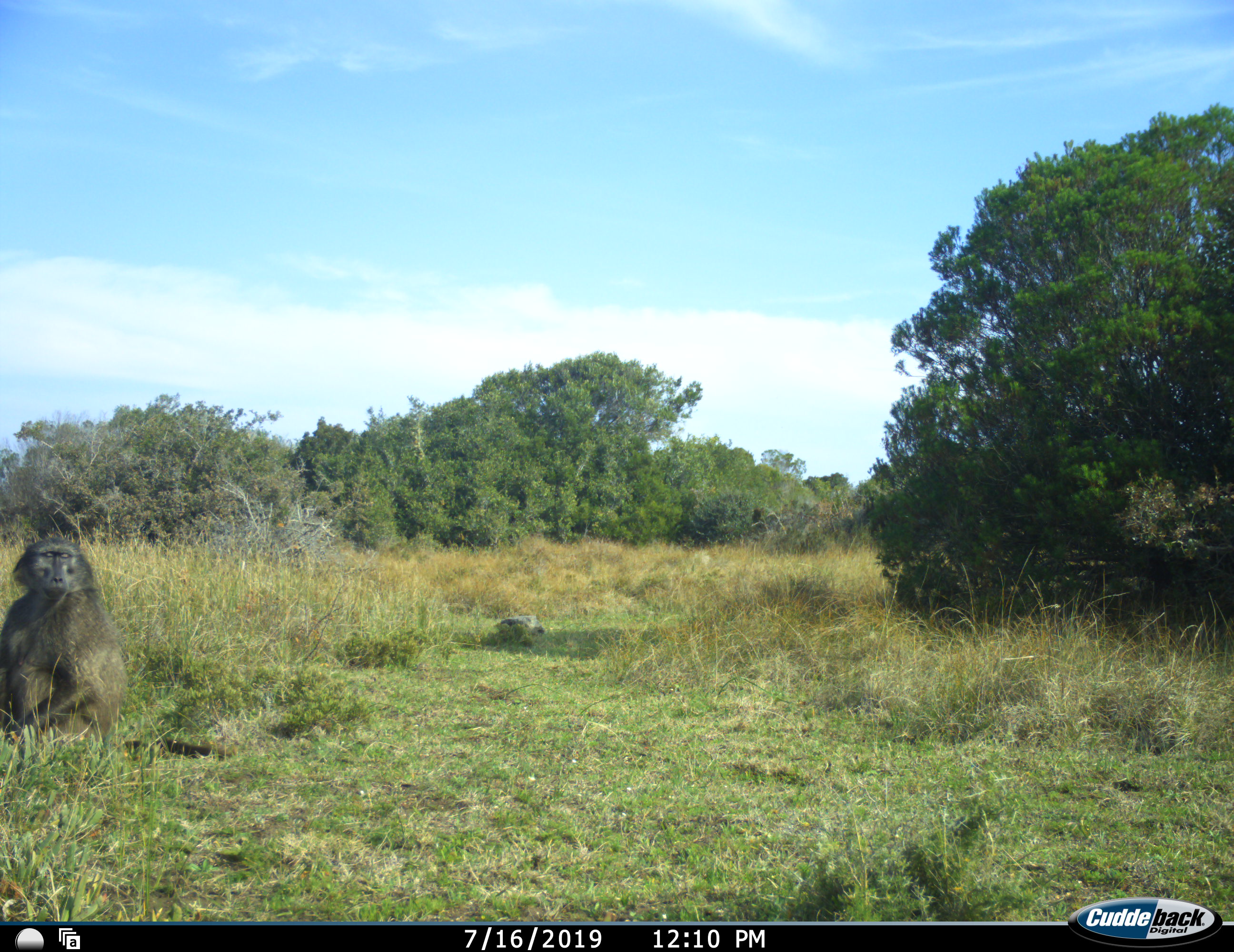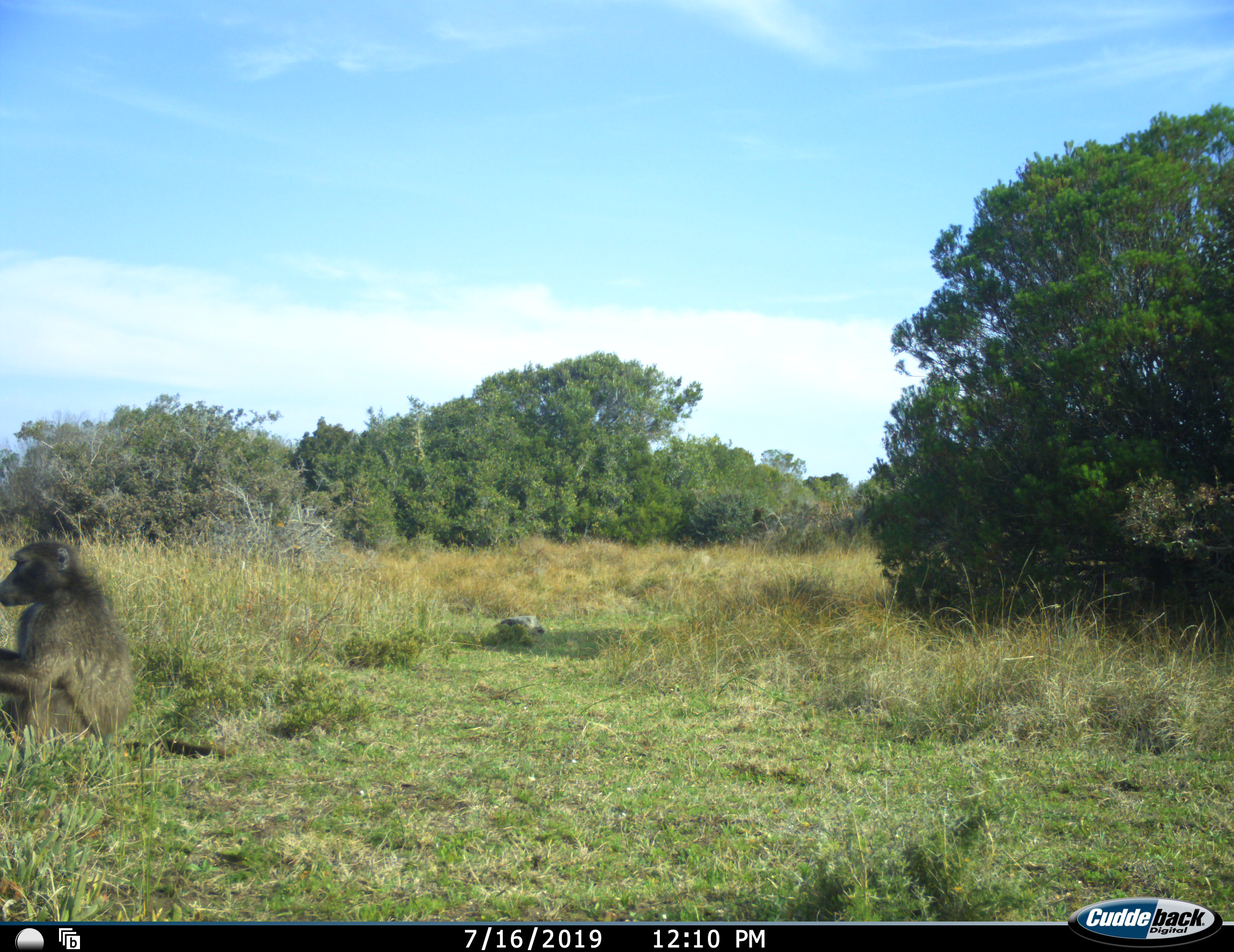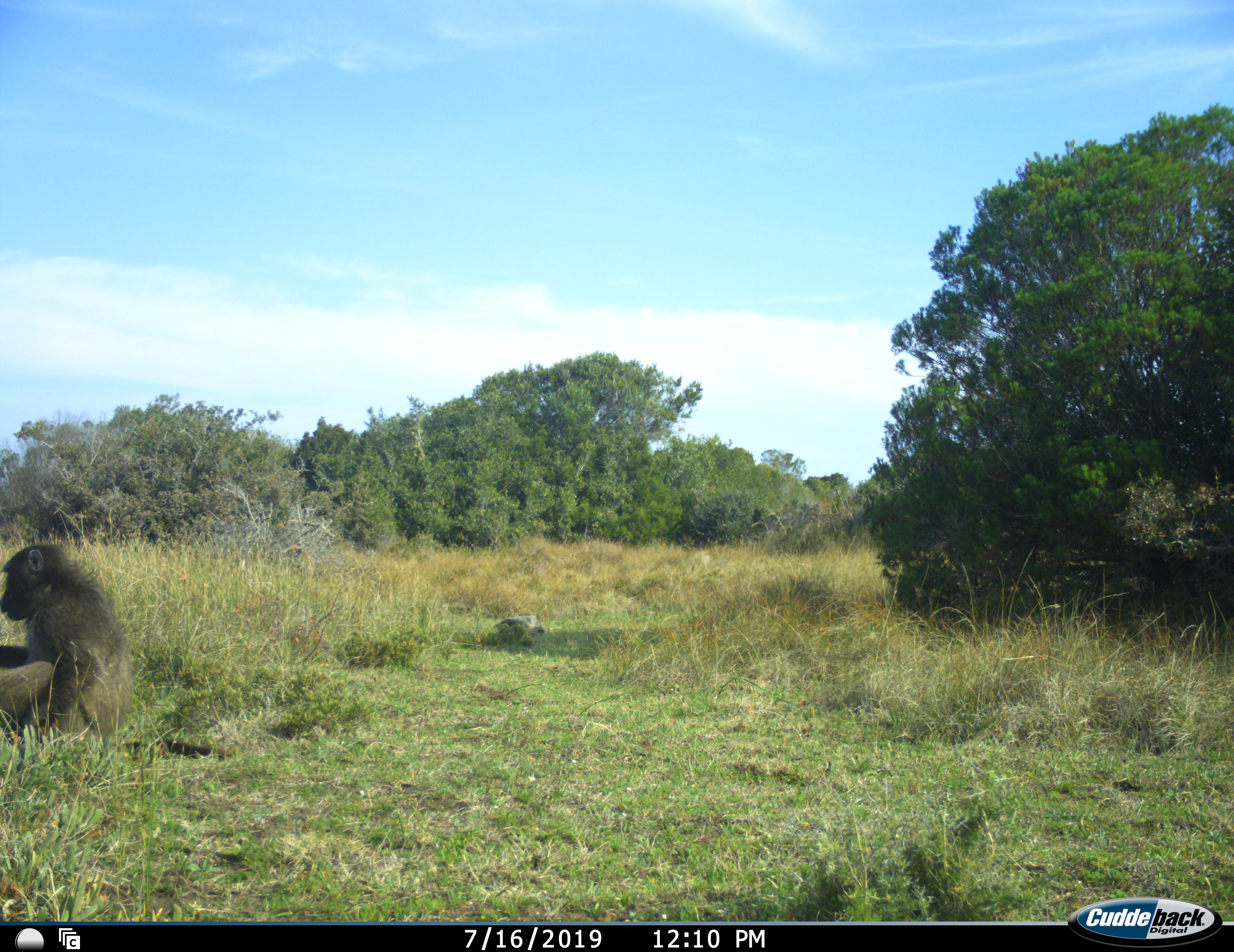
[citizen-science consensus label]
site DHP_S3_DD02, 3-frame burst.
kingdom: Animalia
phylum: Chordata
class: Mammalia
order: Primates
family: Cercopithecidae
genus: Papio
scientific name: Papio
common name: baboon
Baboon (Papio), count 1. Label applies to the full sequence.